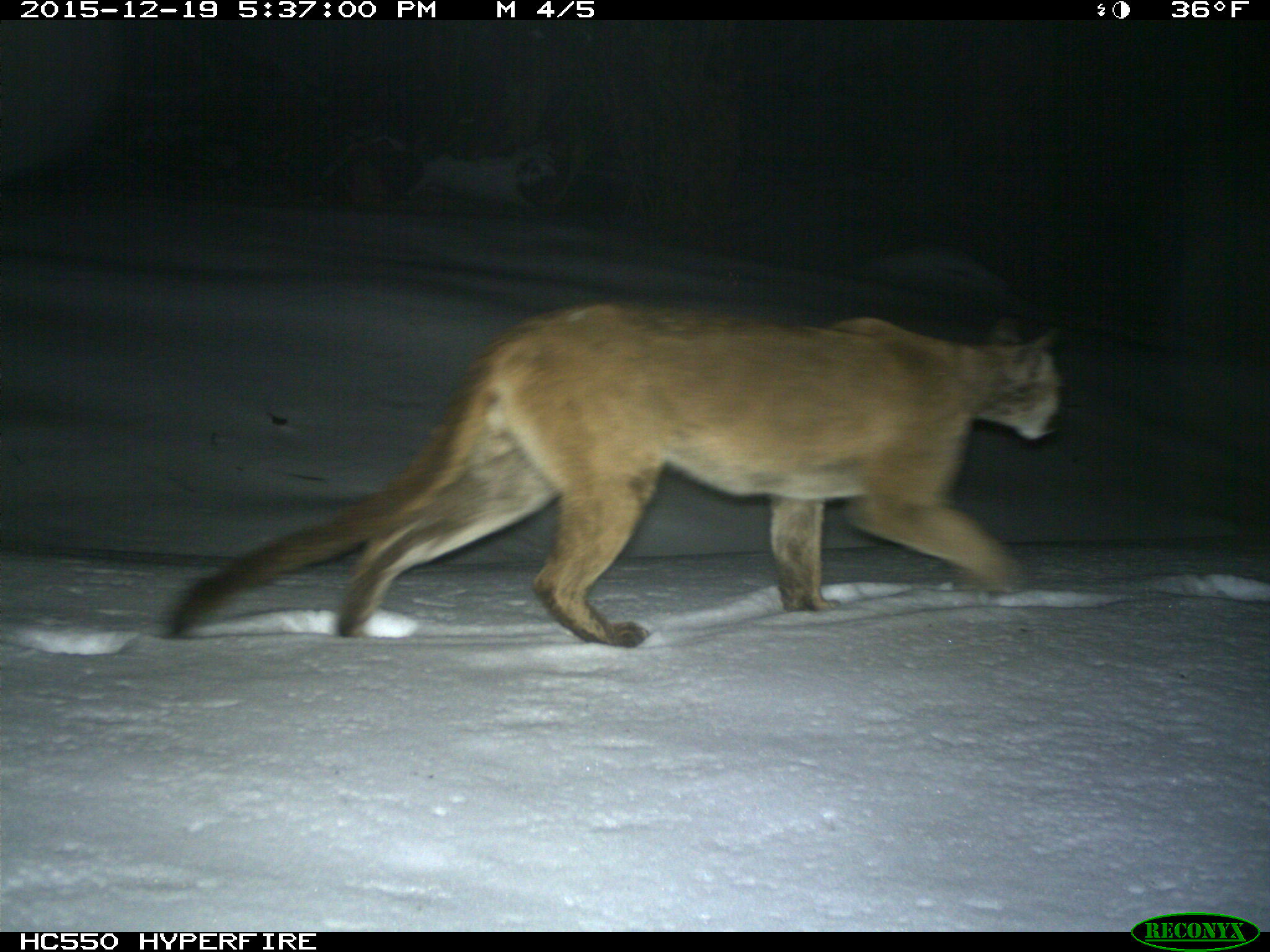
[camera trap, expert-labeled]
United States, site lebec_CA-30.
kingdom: Animalia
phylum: Chordata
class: Mammalia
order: Carnivora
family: Felidae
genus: Puma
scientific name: Puma concolor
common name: mountain lion